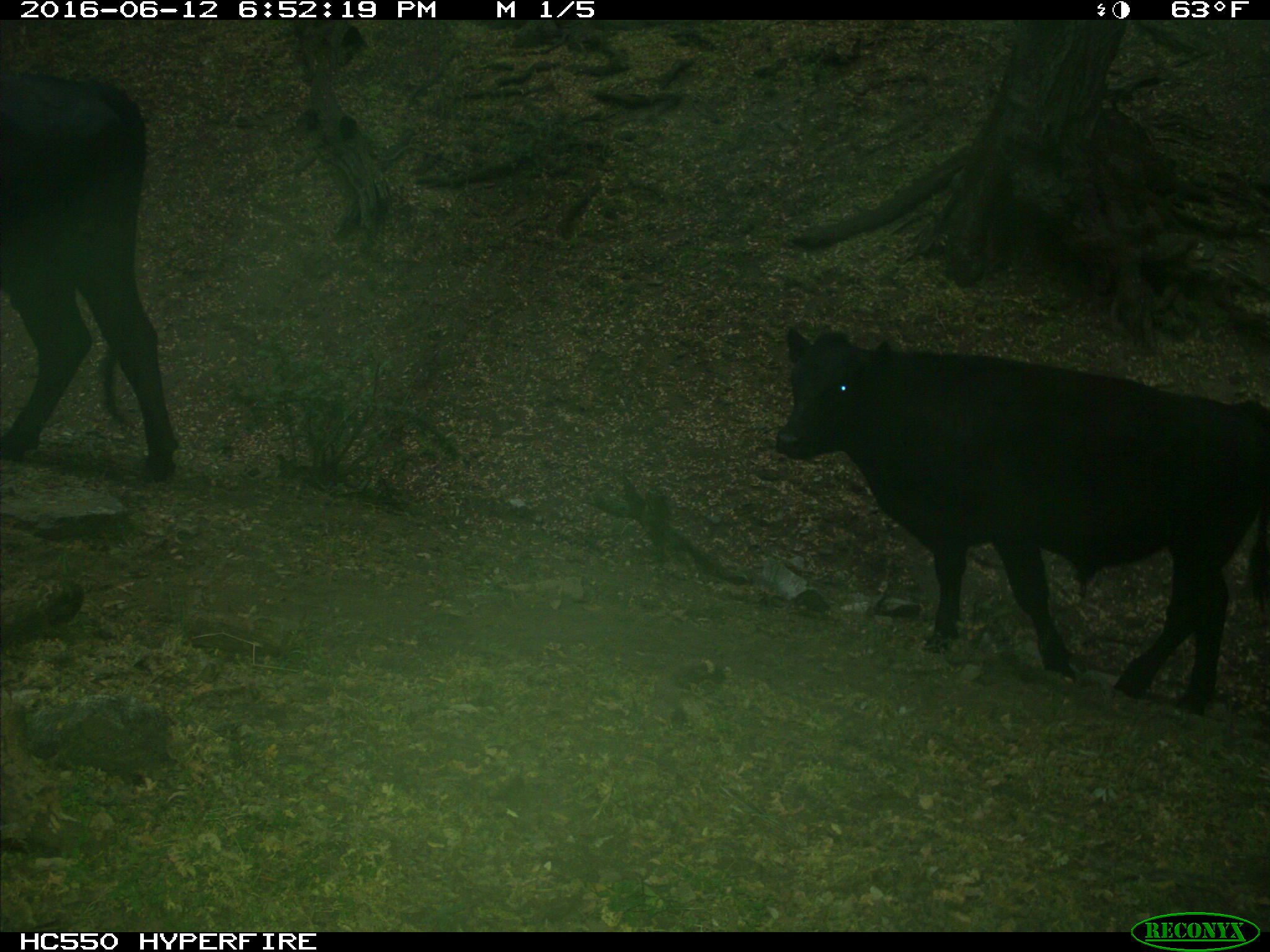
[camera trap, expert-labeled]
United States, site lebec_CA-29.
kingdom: Animalia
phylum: Chordata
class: Mammalia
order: Artiodactyla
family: Bovidae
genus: Bos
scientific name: Bos taurus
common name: domestic cow